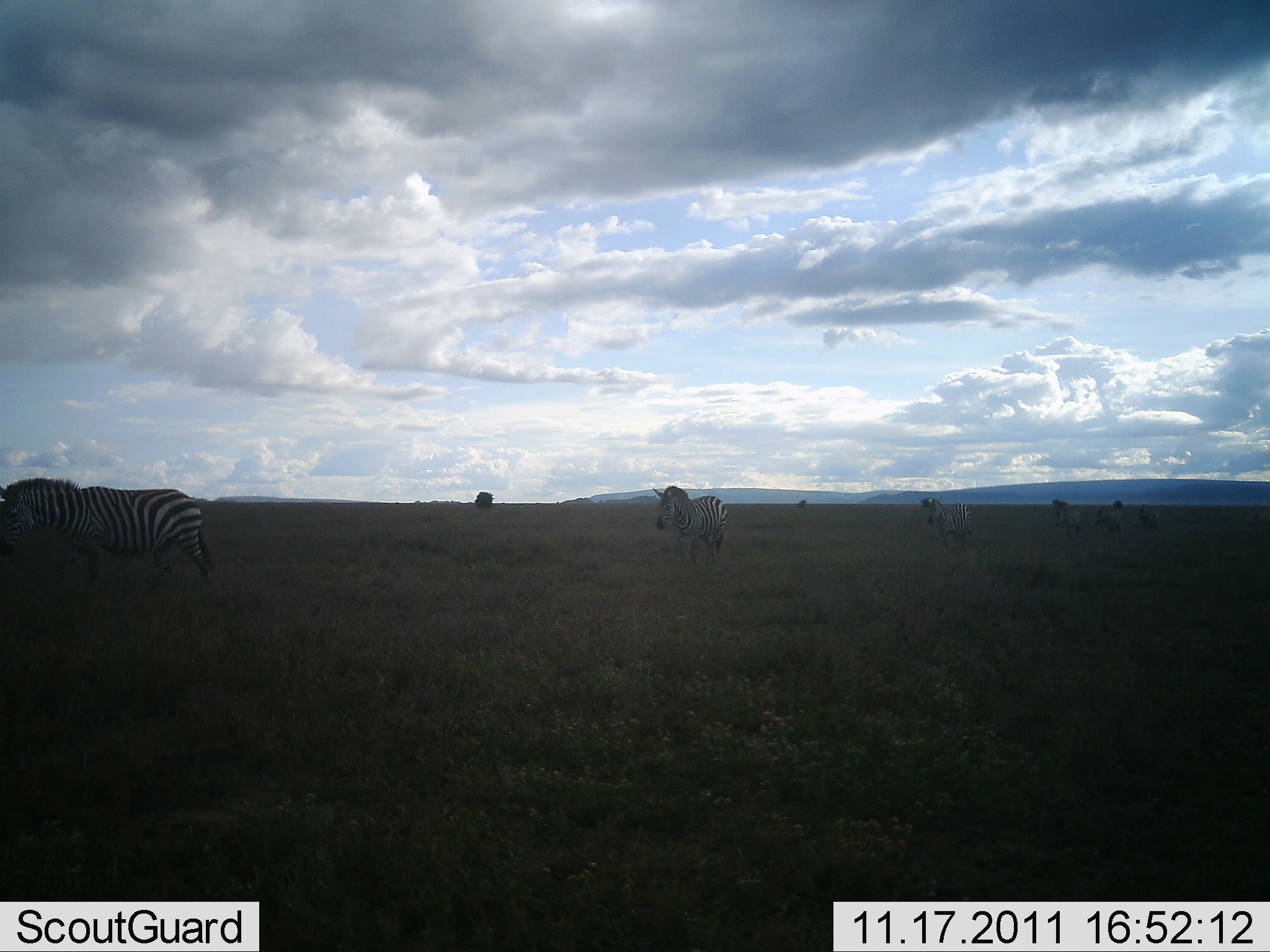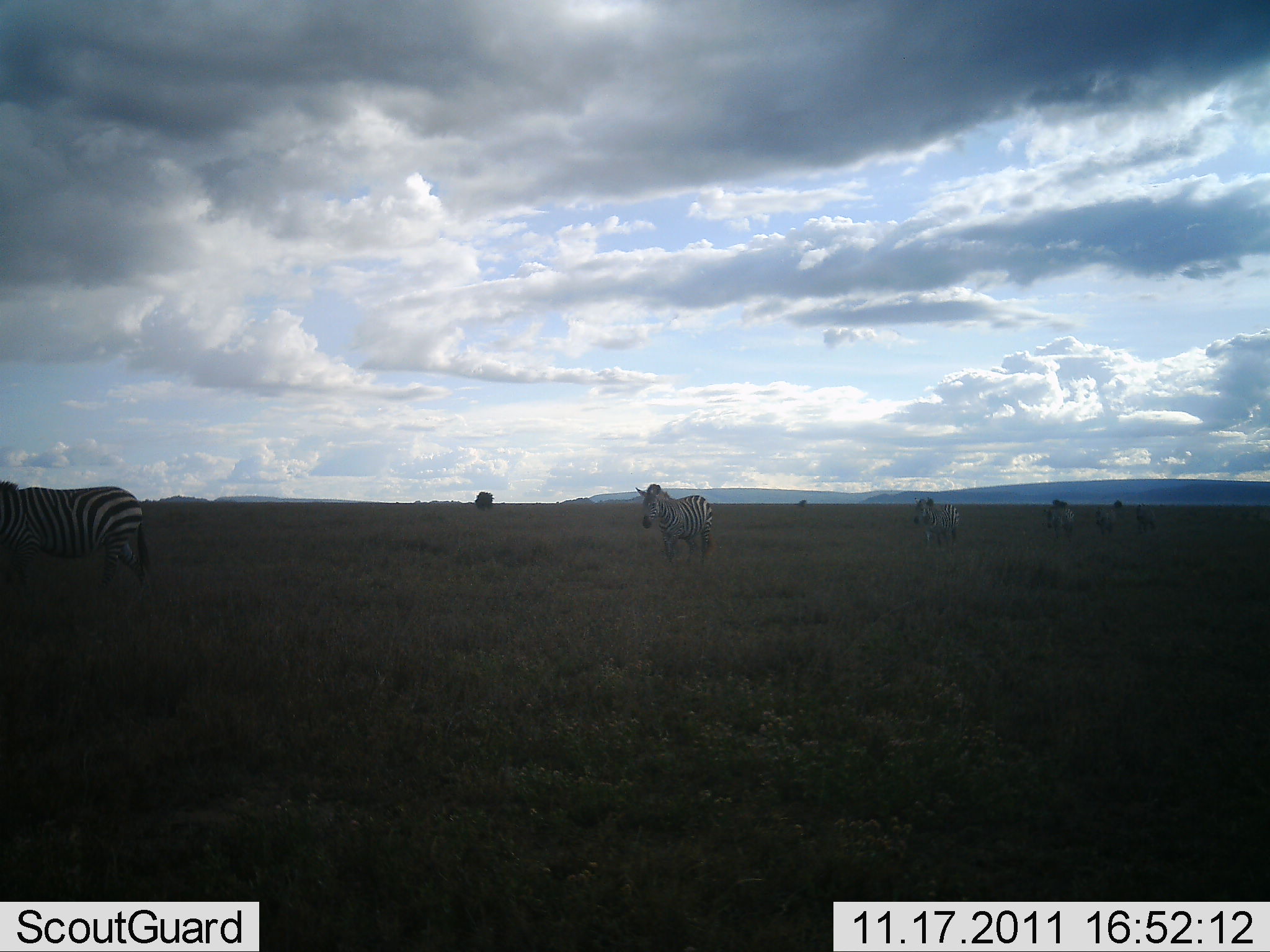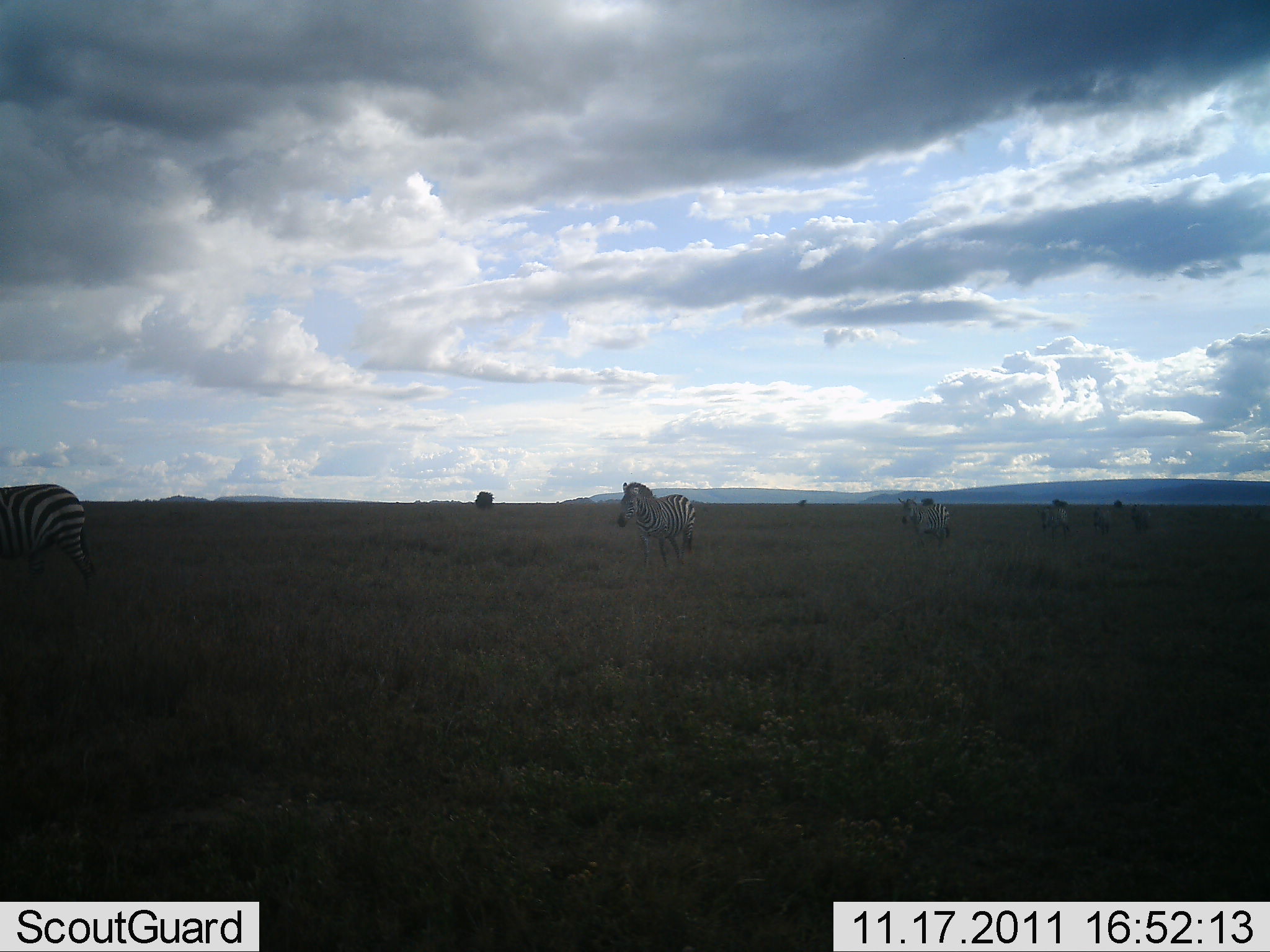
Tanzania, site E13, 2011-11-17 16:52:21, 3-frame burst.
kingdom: Animalia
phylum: Chordata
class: Mammalia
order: Perissodactyla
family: Equidae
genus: Equus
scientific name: Equus quagga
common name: plains zebra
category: zebra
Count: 6.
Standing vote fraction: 8%.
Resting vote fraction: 0%.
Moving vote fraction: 92%.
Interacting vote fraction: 0%.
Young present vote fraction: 0%.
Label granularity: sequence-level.